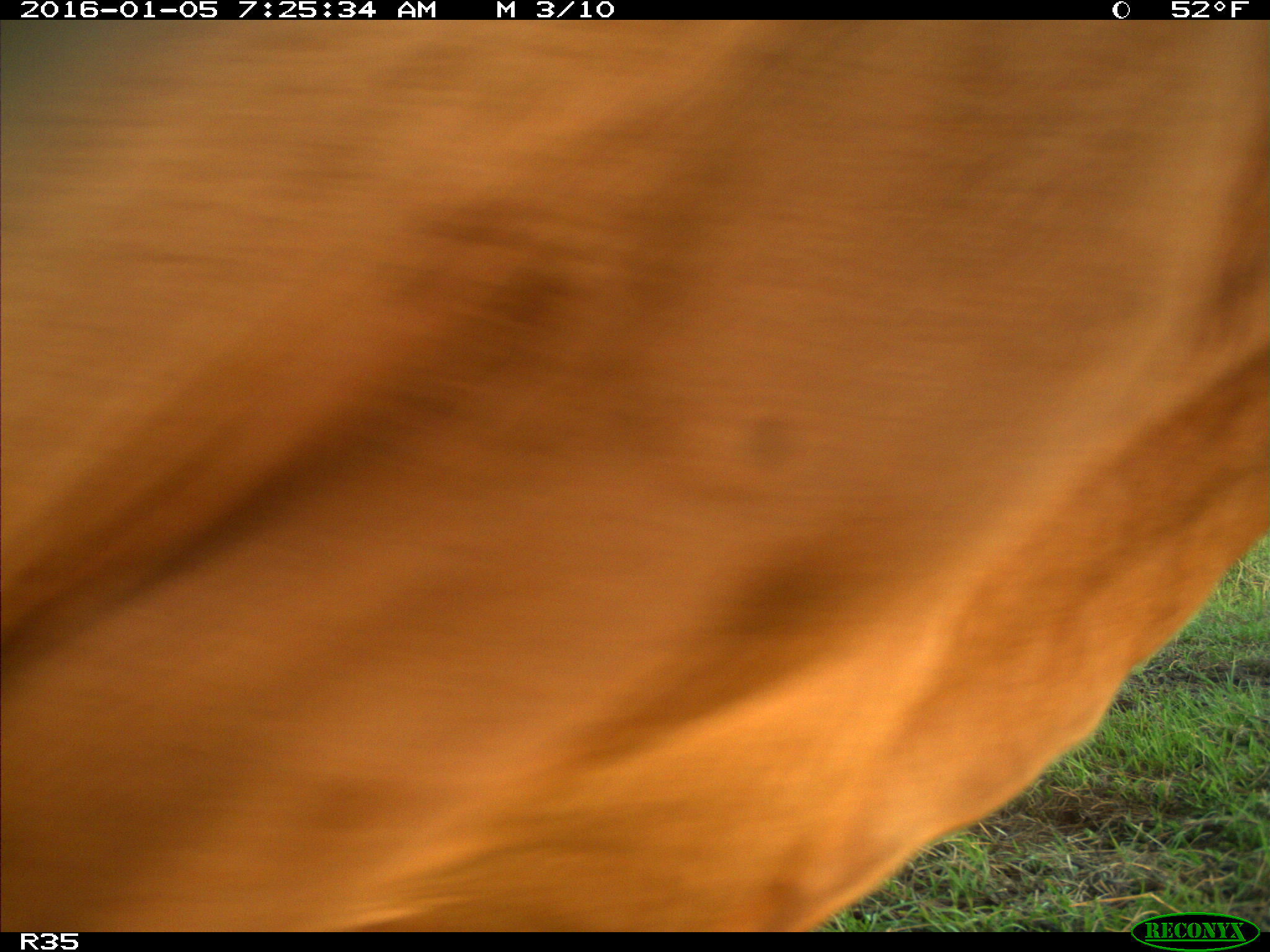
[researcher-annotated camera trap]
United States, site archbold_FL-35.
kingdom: Animalia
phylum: Chordata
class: Mammalia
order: Artiodactyla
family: Bovidae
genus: Bos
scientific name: Bos taurus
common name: domestic cow